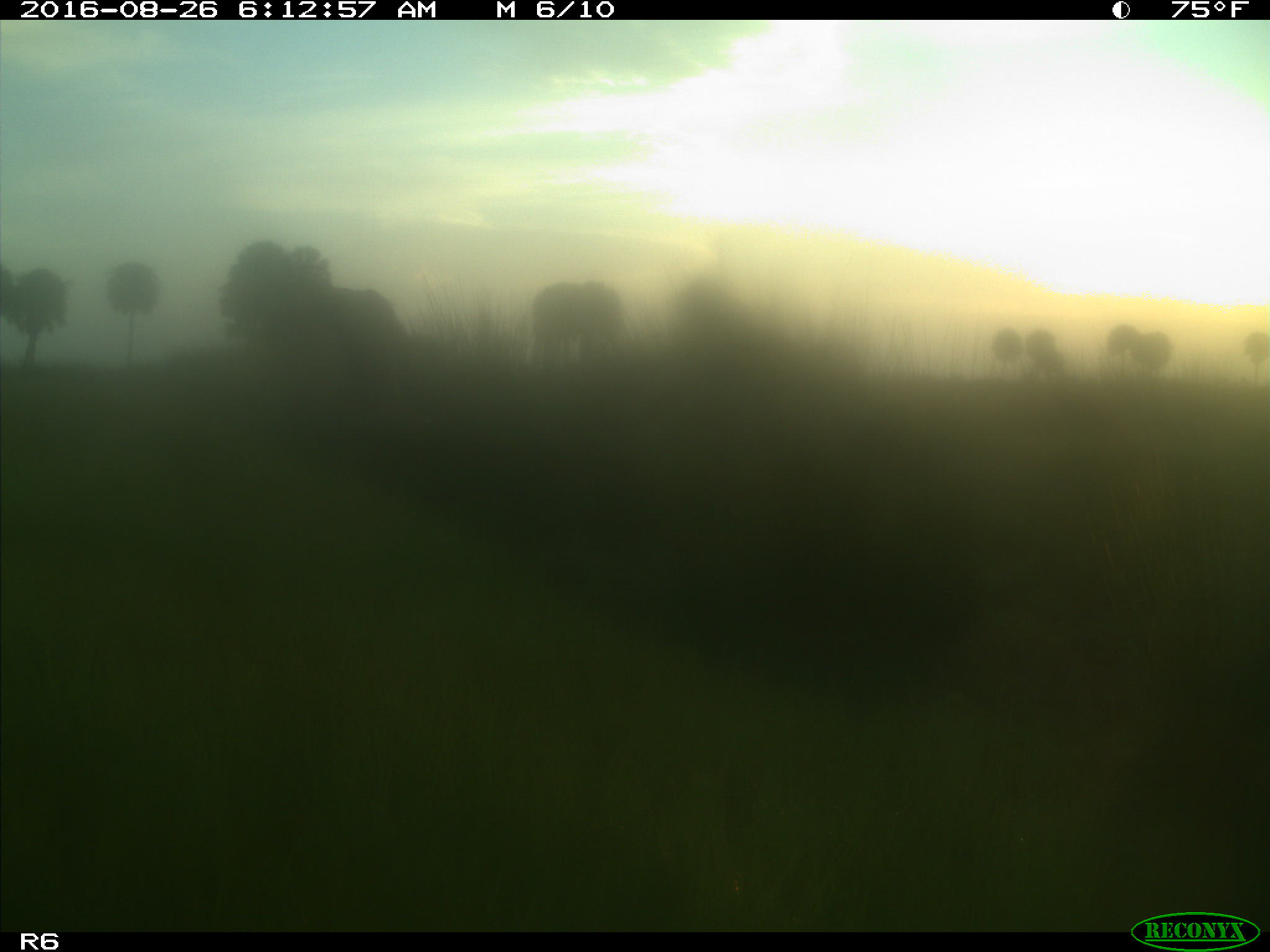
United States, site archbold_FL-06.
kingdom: Animalia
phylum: Chordata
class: Mammalia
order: Artiodactyla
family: Bovidae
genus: Bos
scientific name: Bos taurus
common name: domestic cow